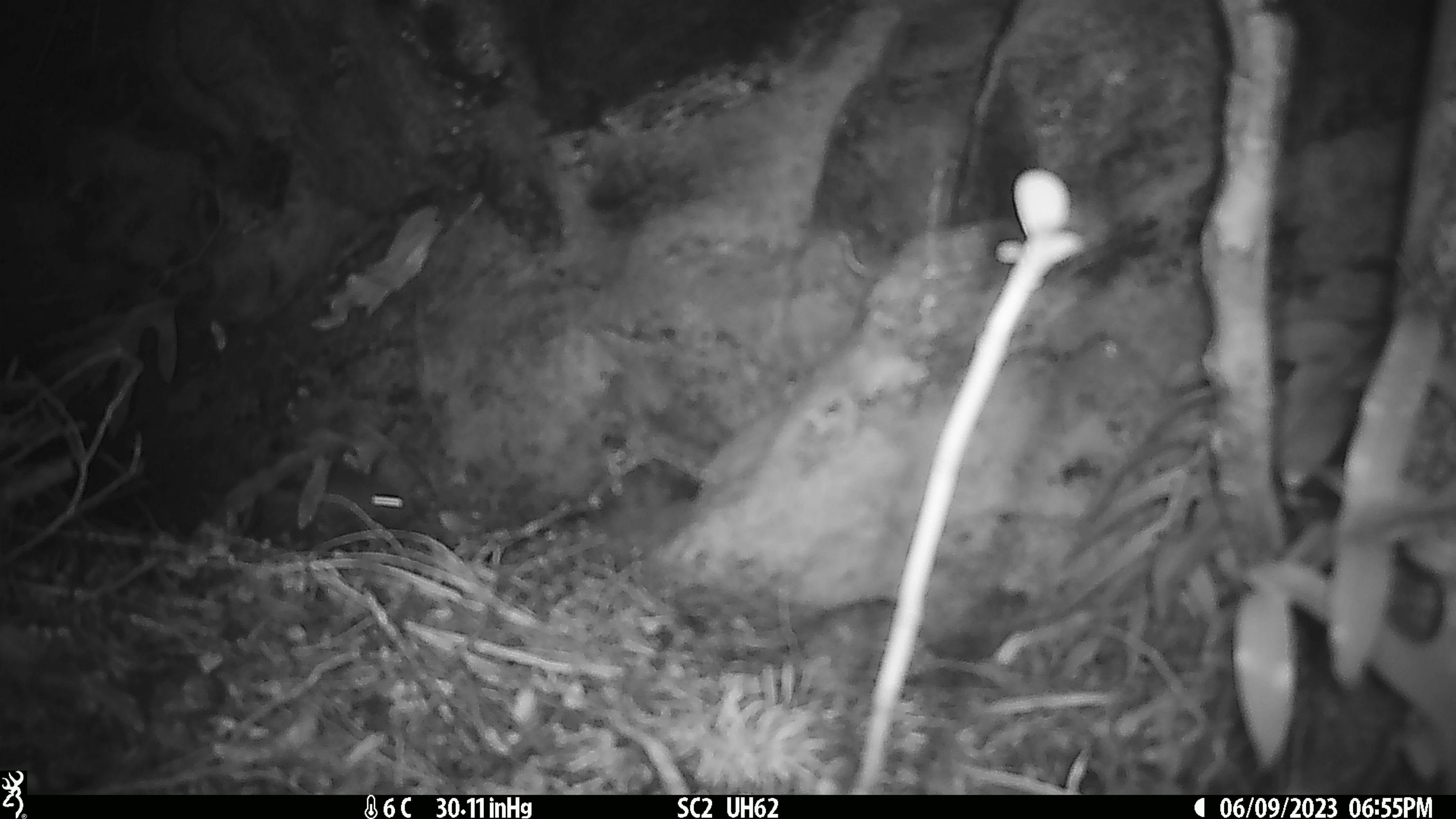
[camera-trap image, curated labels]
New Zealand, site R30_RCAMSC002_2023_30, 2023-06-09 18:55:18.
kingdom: Animalia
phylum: Chordata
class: Mammalia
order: Rodentia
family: Muridae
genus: Mus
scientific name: Mus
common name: mouse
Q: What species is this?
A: Mouse (Mus).